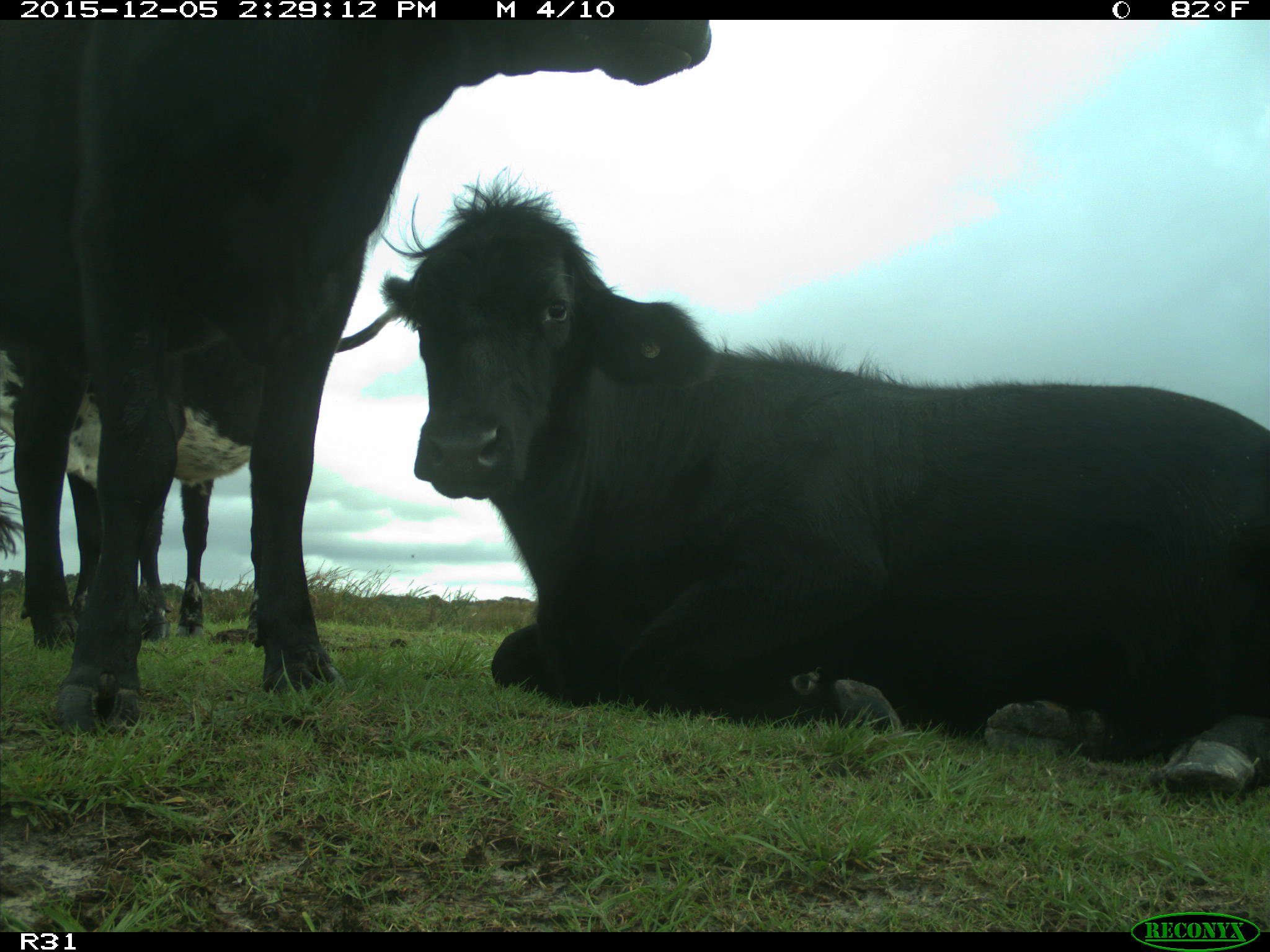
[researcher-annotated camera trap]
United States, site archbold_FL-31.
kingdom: Animalia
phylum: Chordata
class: Mammalia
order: Artiodactyla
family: Bovidae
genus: Bos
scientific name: Bos taurus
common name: domestic cow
Bos taurus (domestic cow).